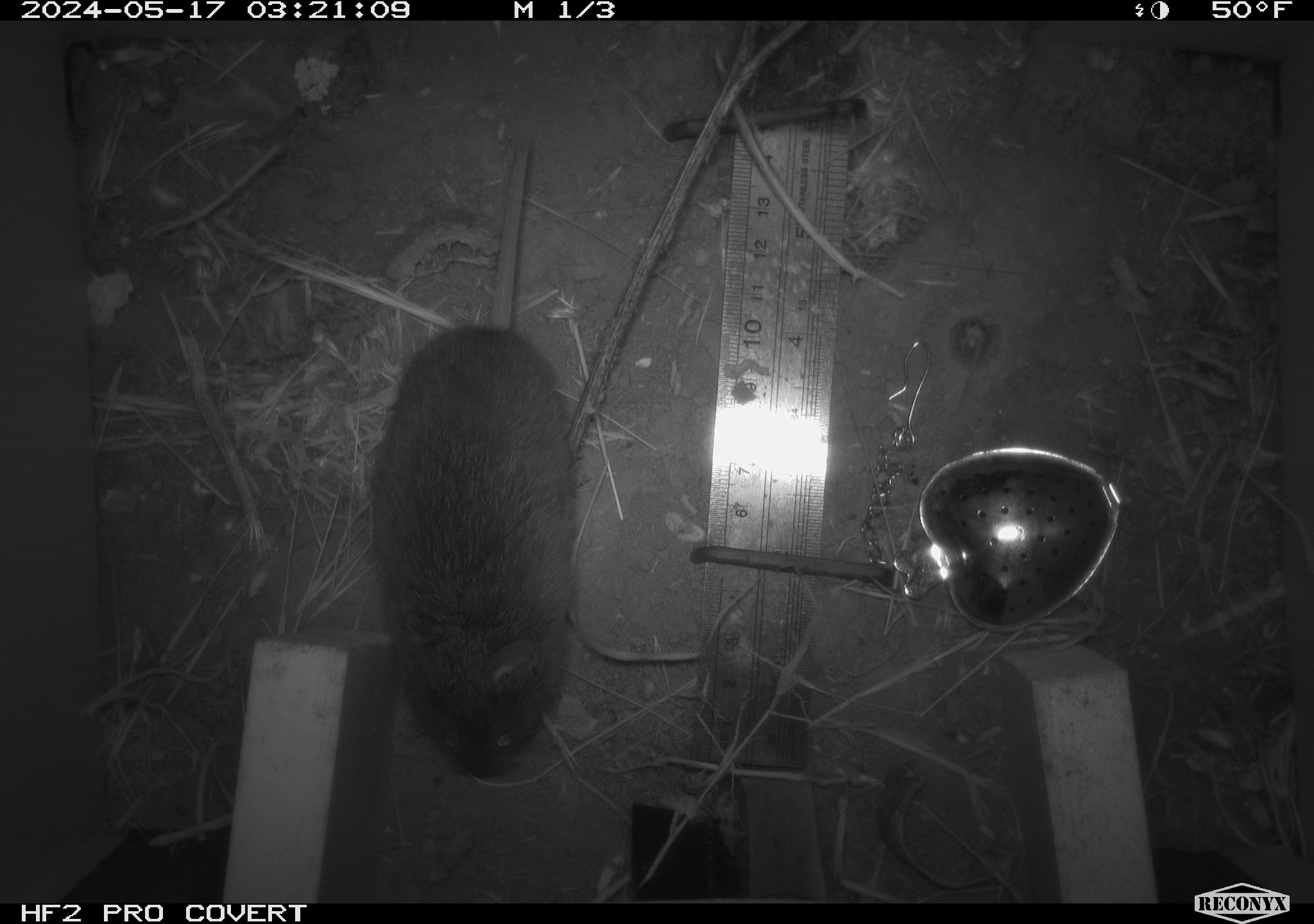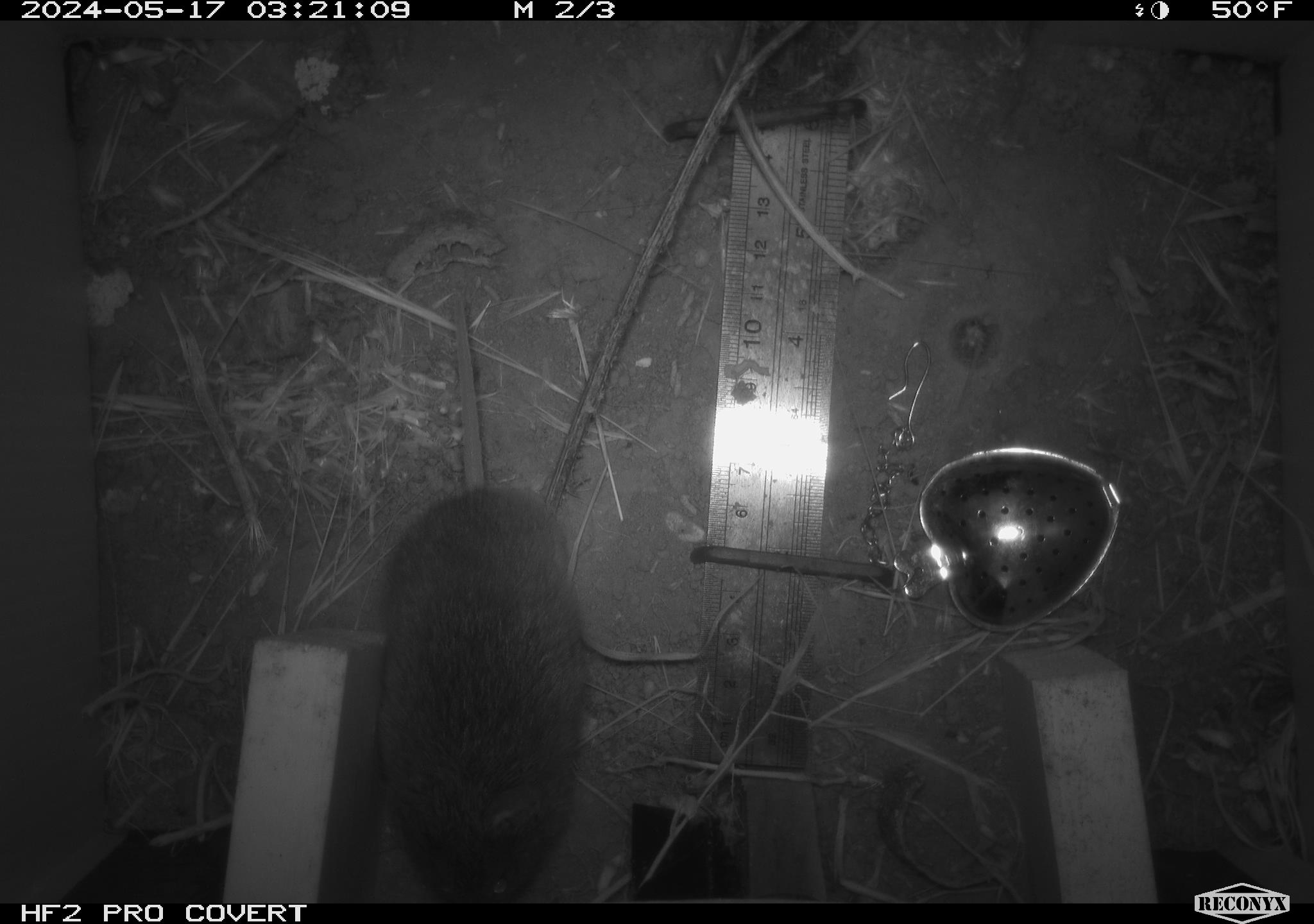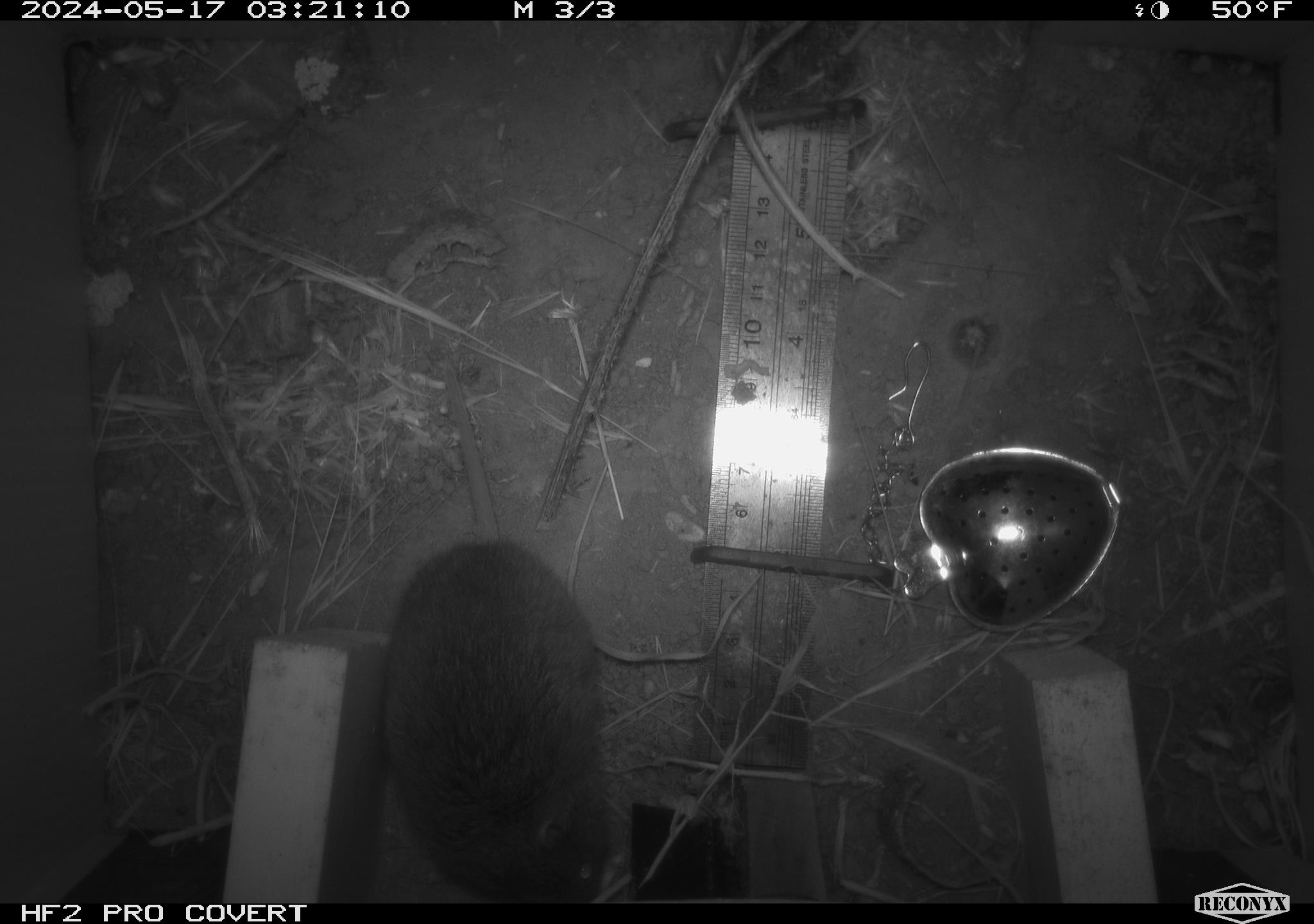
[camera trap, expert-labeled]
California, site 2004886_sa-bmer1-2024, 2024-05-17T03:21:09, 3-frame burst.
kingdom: Animalia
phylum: Chordata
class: Mammalia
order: Rodentia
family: Cricetidae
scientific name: Arvicolinae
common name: voles, lemmings, and muskrats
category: arvicolinae subfamily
Arvicolinae subfamily (voles, lemmings, and muskrats) (Arvicolinae).